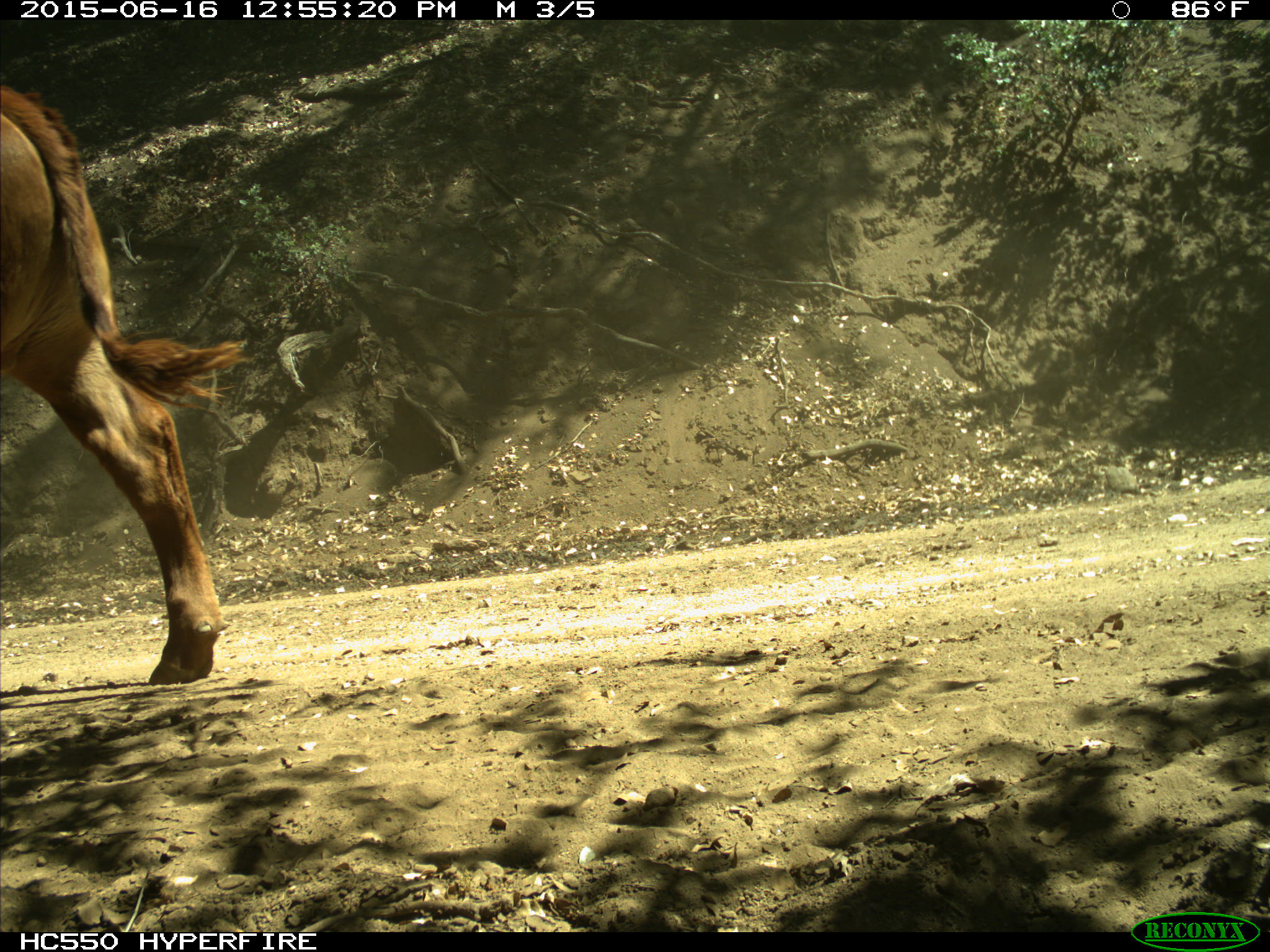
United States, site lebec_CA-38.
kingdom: Animalia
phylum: Chordata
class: Mammalia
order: Artiodactyla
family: Bovidae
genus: Bos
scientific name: Bos taurus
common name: domestic cow